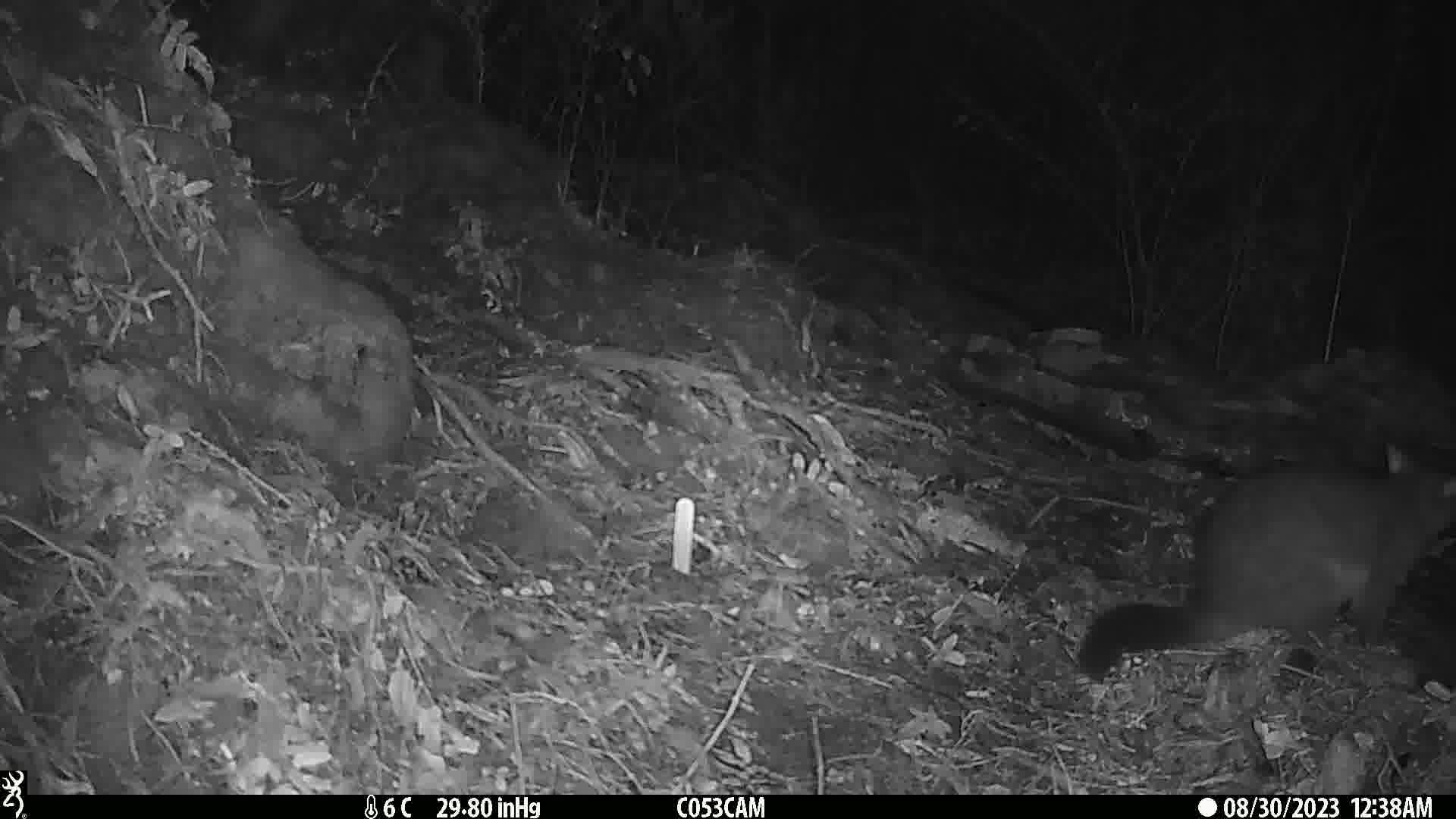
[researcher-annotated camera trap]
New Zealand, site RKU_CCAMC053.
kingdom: Animalia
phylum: Chordata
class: Mammalia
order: Diprotodontia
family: Phalangeridae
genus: Trichosurus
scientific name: Trichosurus vulpecula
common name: common brushtail possum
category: possum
Possum (common brushtail possum) (Trichosurus vulpecula).